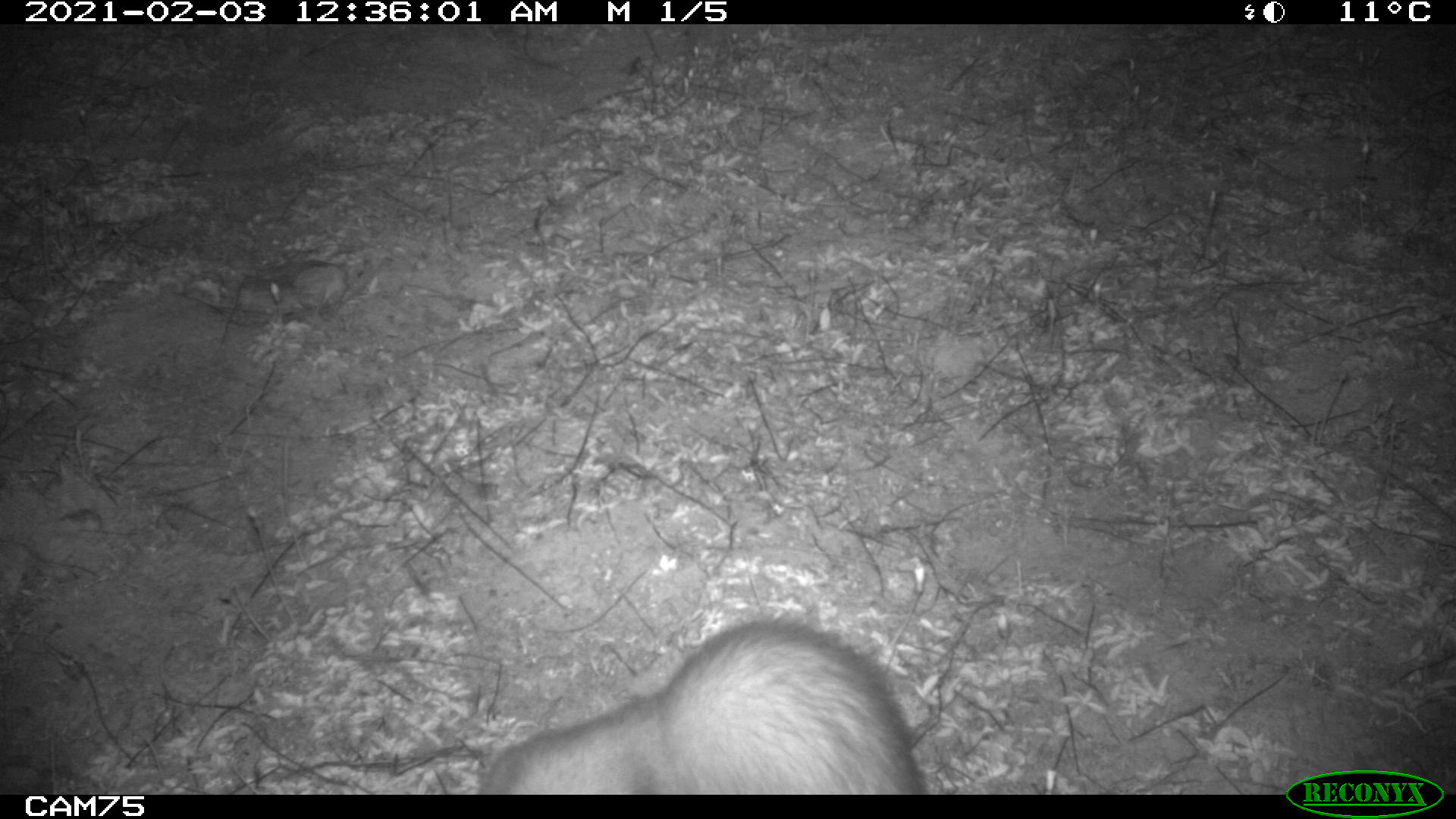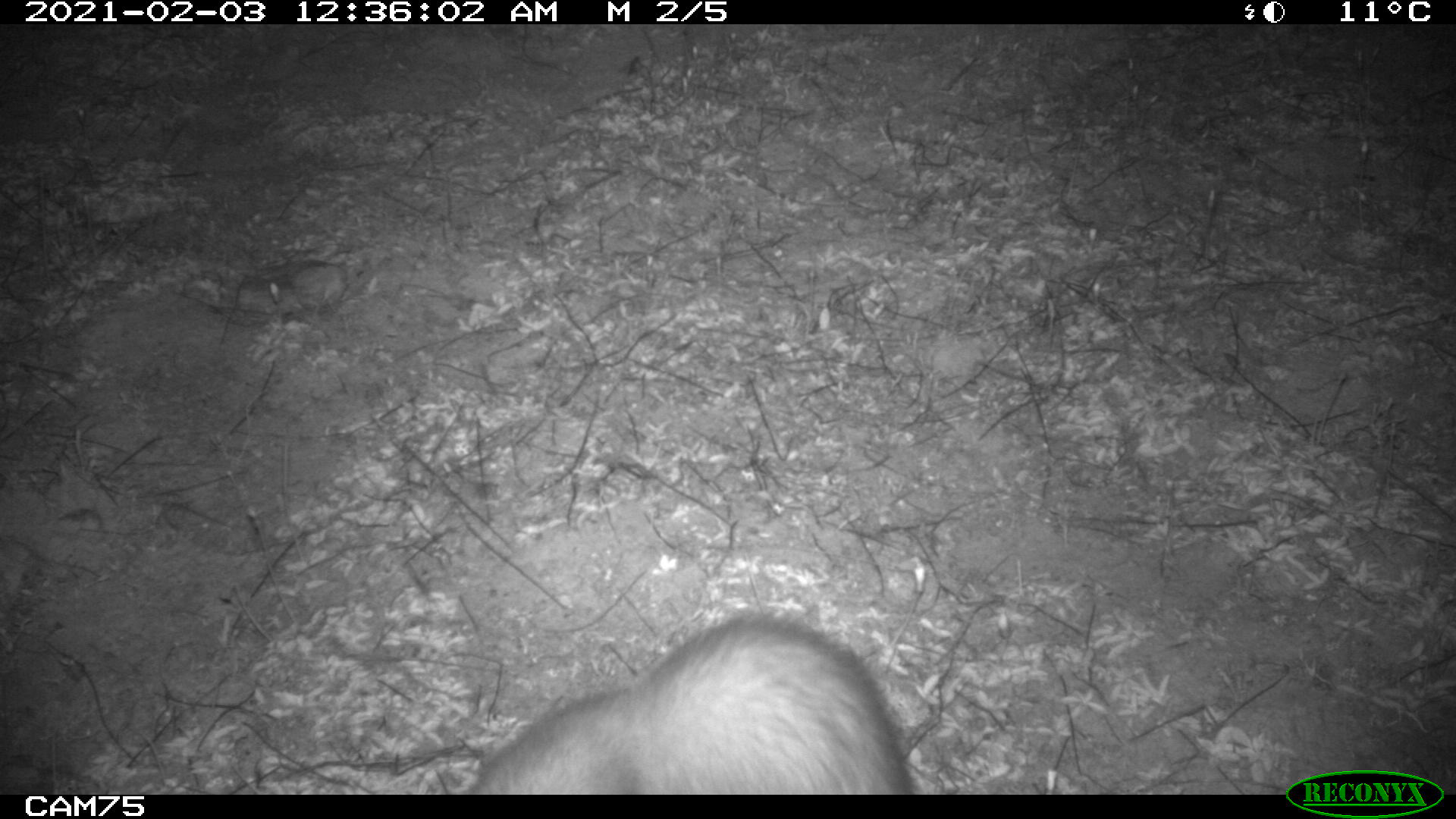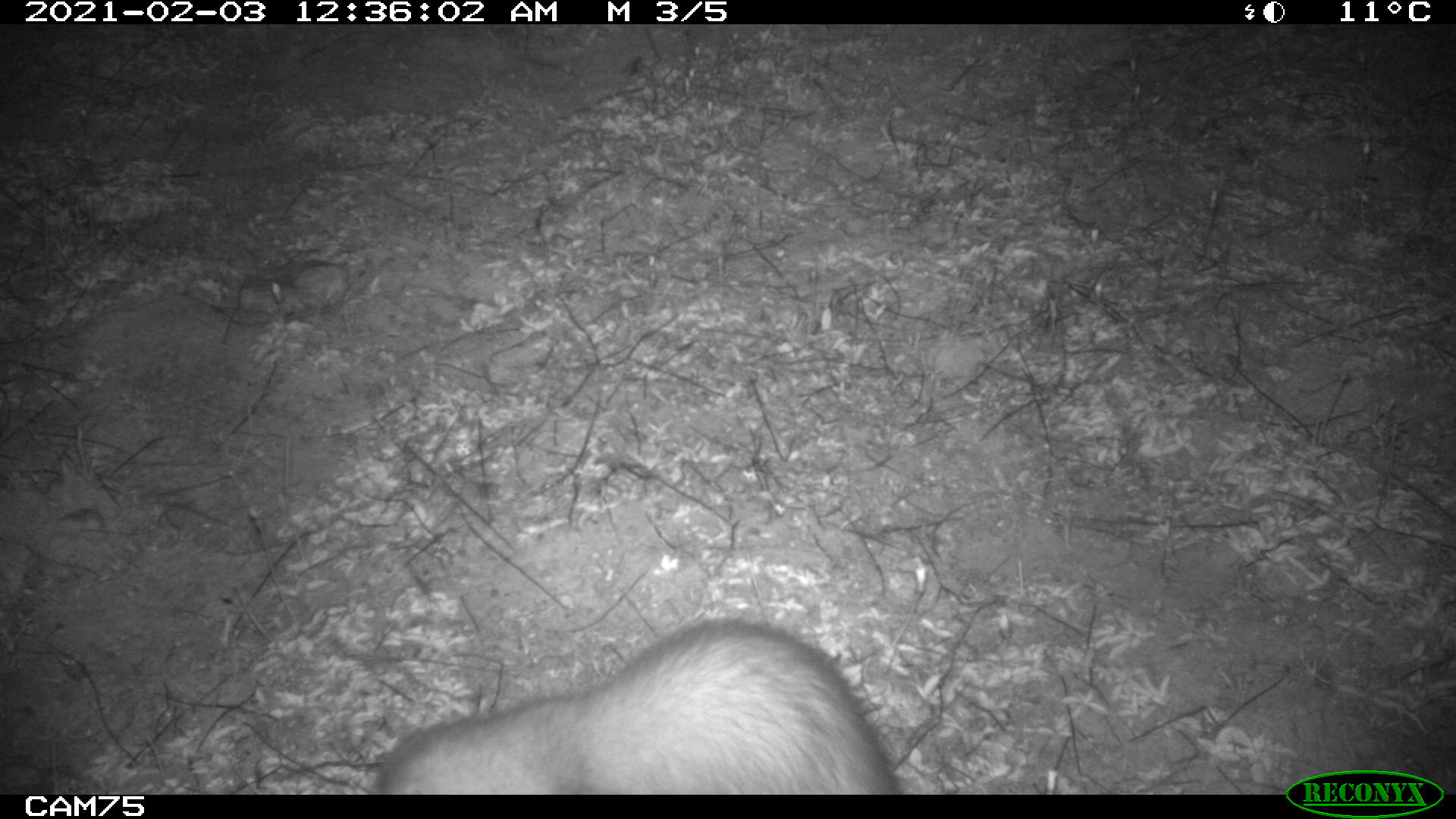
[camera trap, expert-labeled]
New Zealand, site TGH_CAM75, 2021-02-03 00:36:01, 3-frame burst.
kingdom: Animalia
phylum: Chordata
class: Mammalia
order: Carnivora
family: Mustelidae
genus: Mustela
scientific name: Mustela furo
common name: ferret